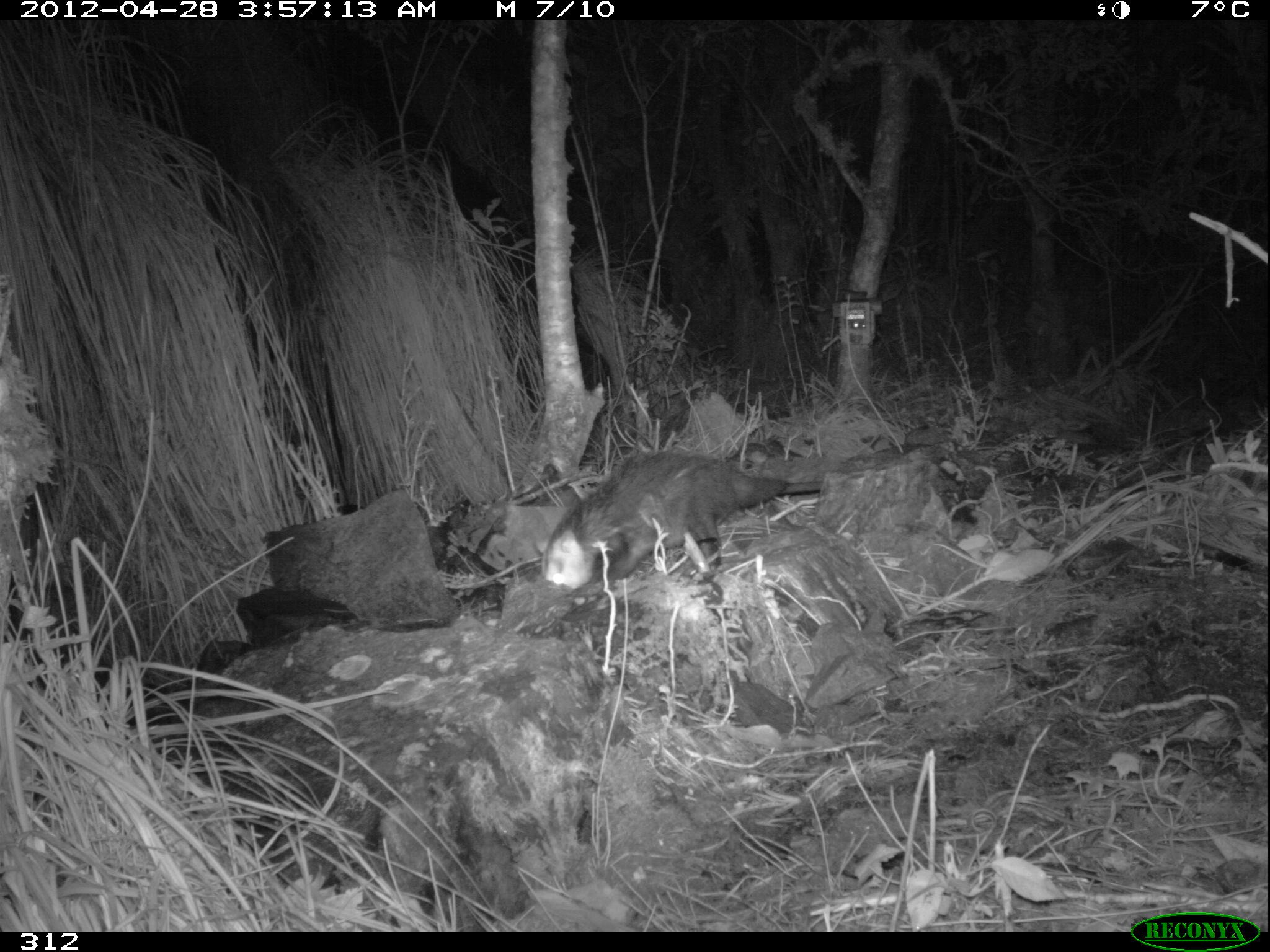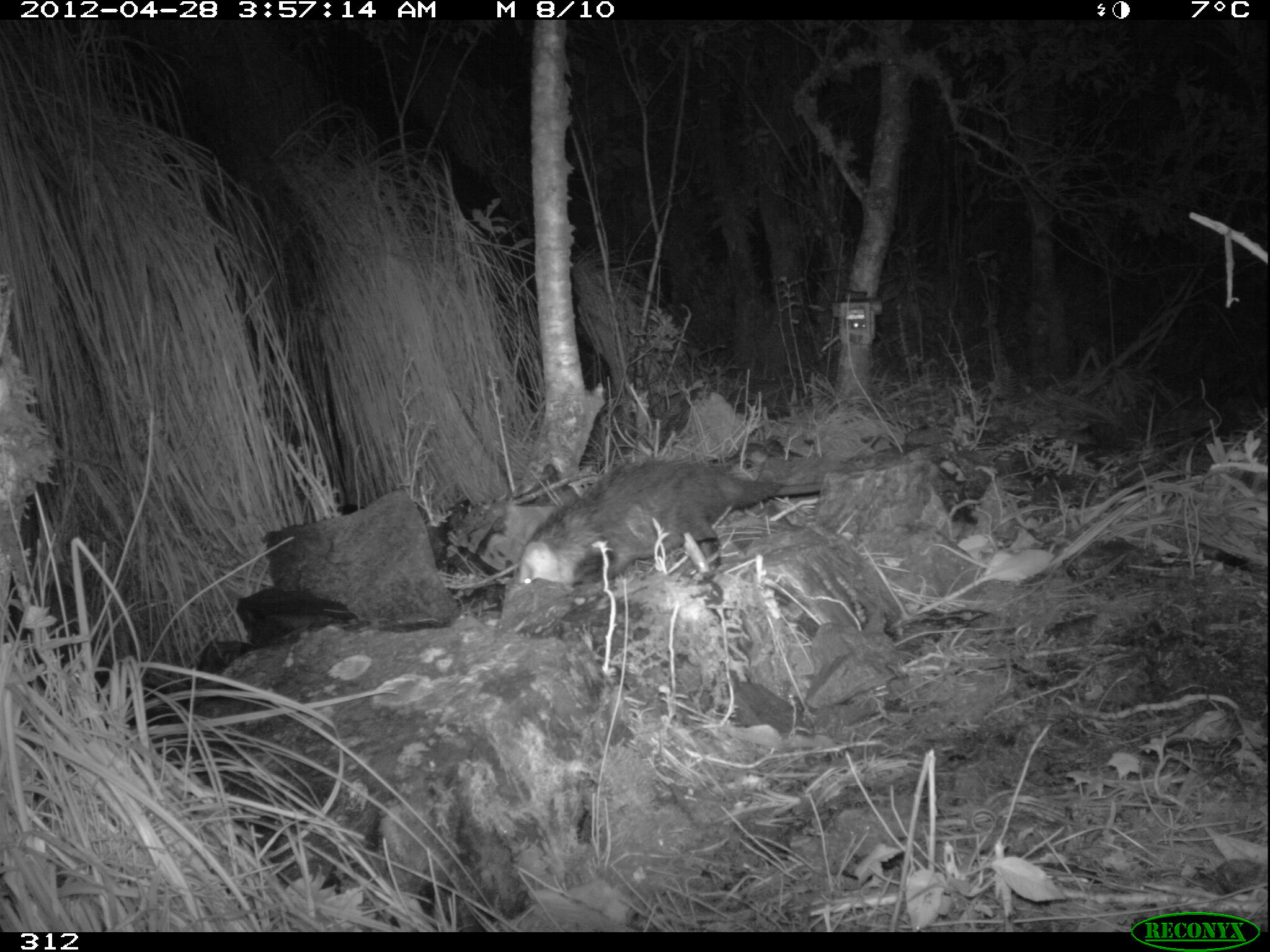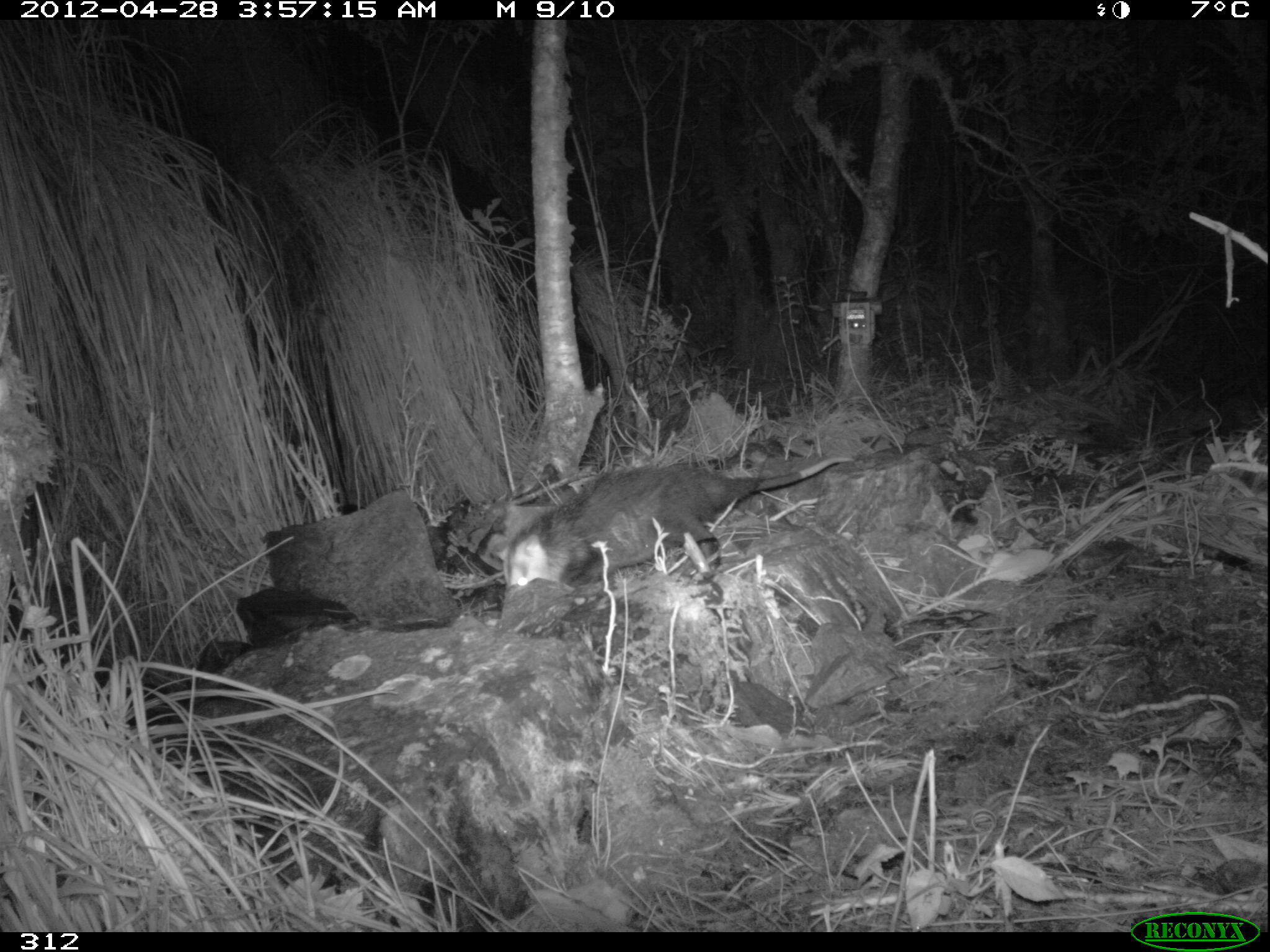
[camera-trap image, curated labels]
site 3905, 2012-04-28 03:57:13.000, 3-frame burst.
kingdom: Animalia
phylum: Chordata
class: Mammalia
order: Didelphimorphia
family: Didelphidae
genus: Didelphis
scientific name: Didelphis pernigra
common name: andean white-eared opossum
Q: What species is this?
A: Didelphis pernigra (andean white-eared opossum).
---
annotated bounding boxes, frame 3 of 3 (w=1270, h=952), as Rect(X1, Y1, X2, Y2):
didelphis pernigra: Rect(493, 455, 855, 592)